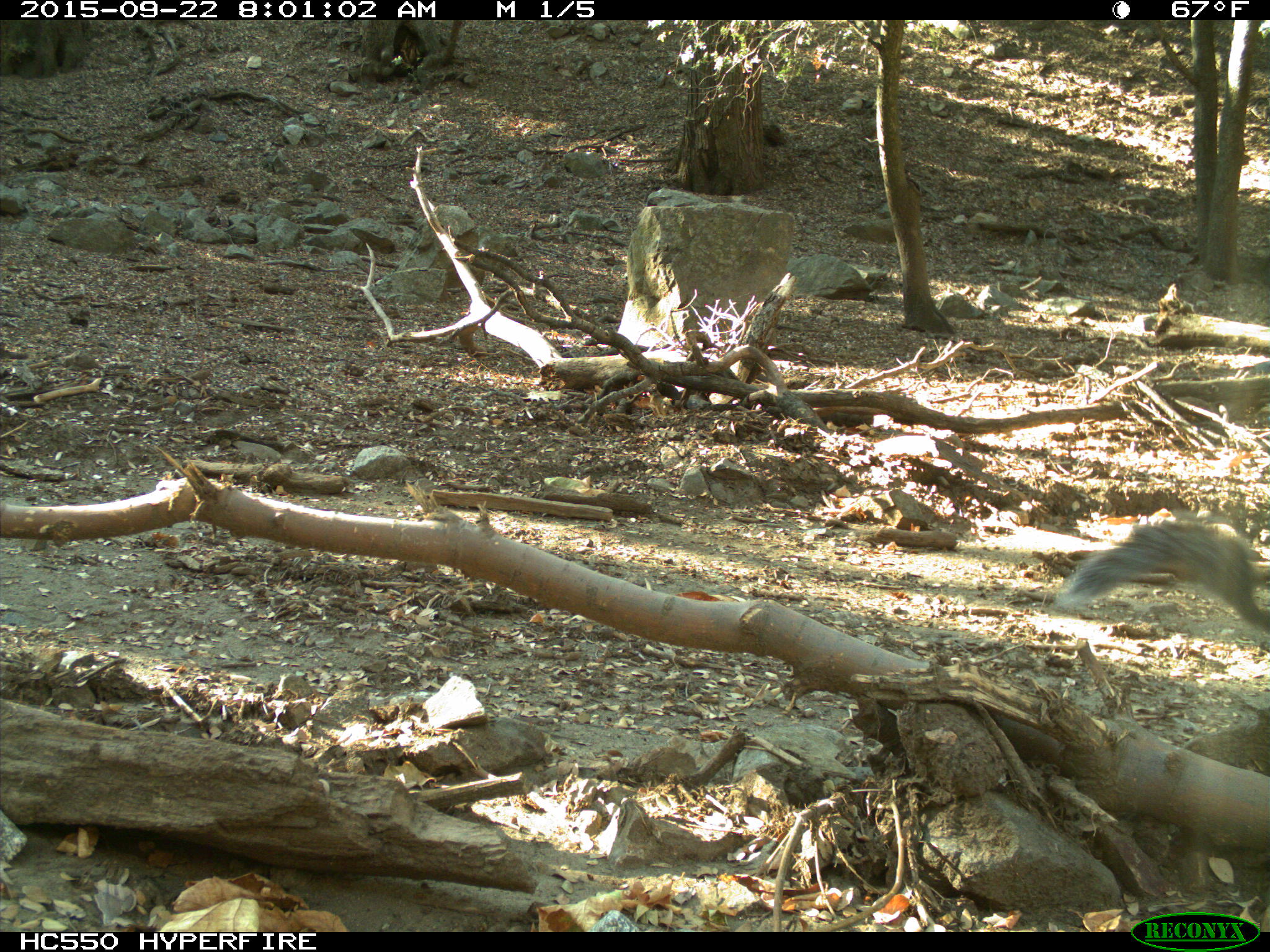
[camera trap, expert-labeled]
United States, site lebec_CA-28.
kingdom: Animalia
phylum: Chordata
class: Mammalia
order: Rodentia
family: Sciuridae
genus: Sciurus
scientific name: Sciurus carolinensis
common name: eastern gray squirrel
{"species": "Sciurus carolinensis (eastern gray squirrel)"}